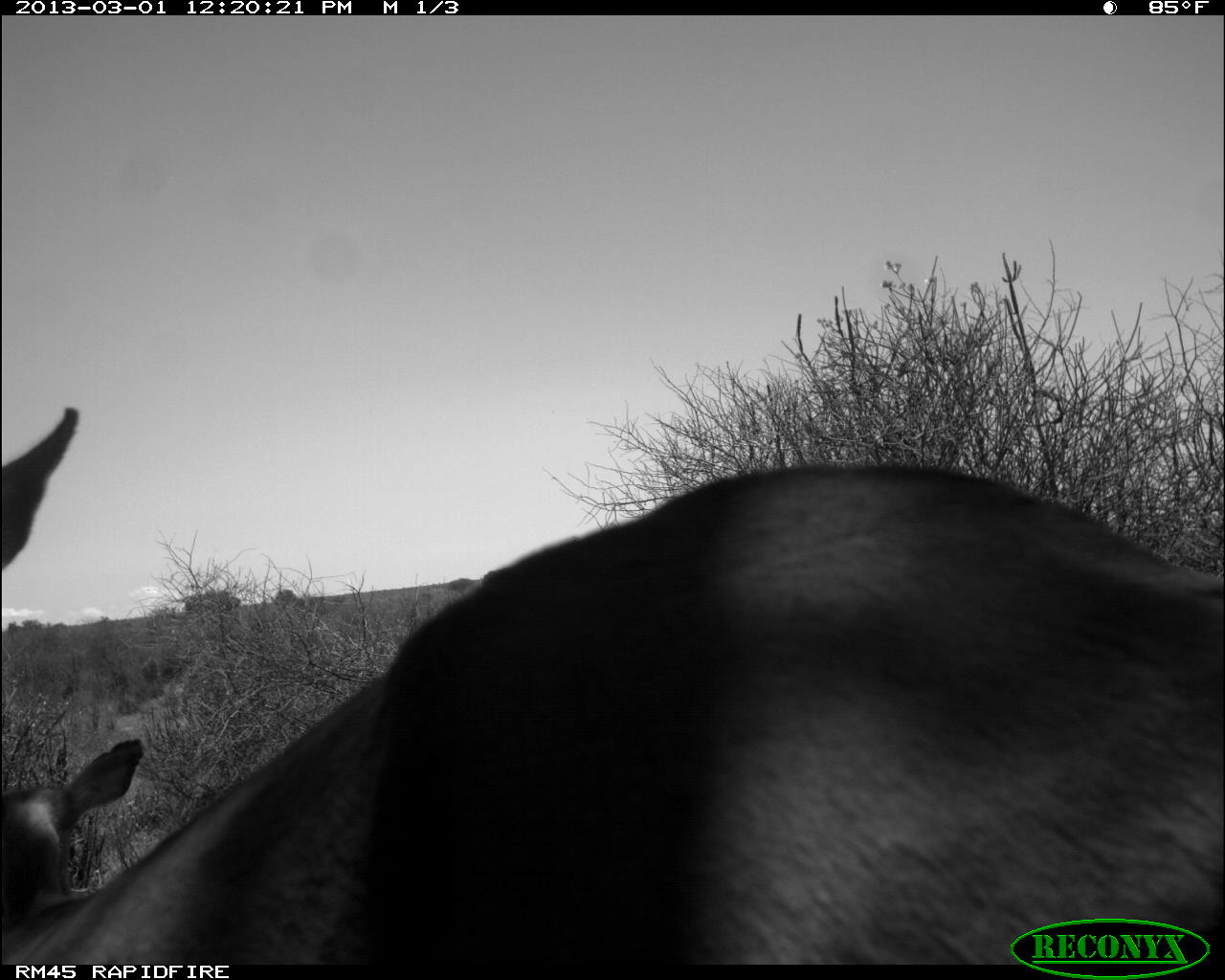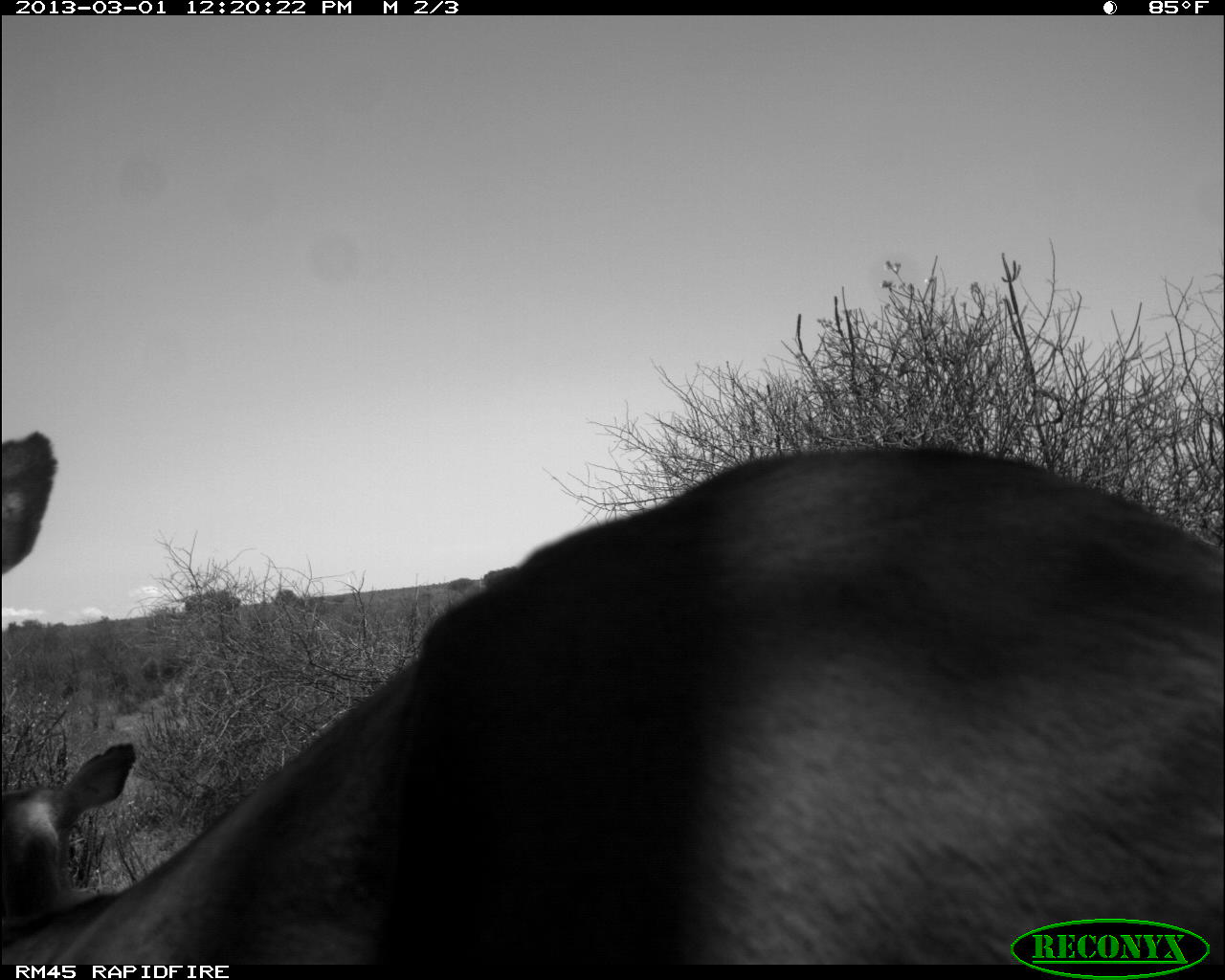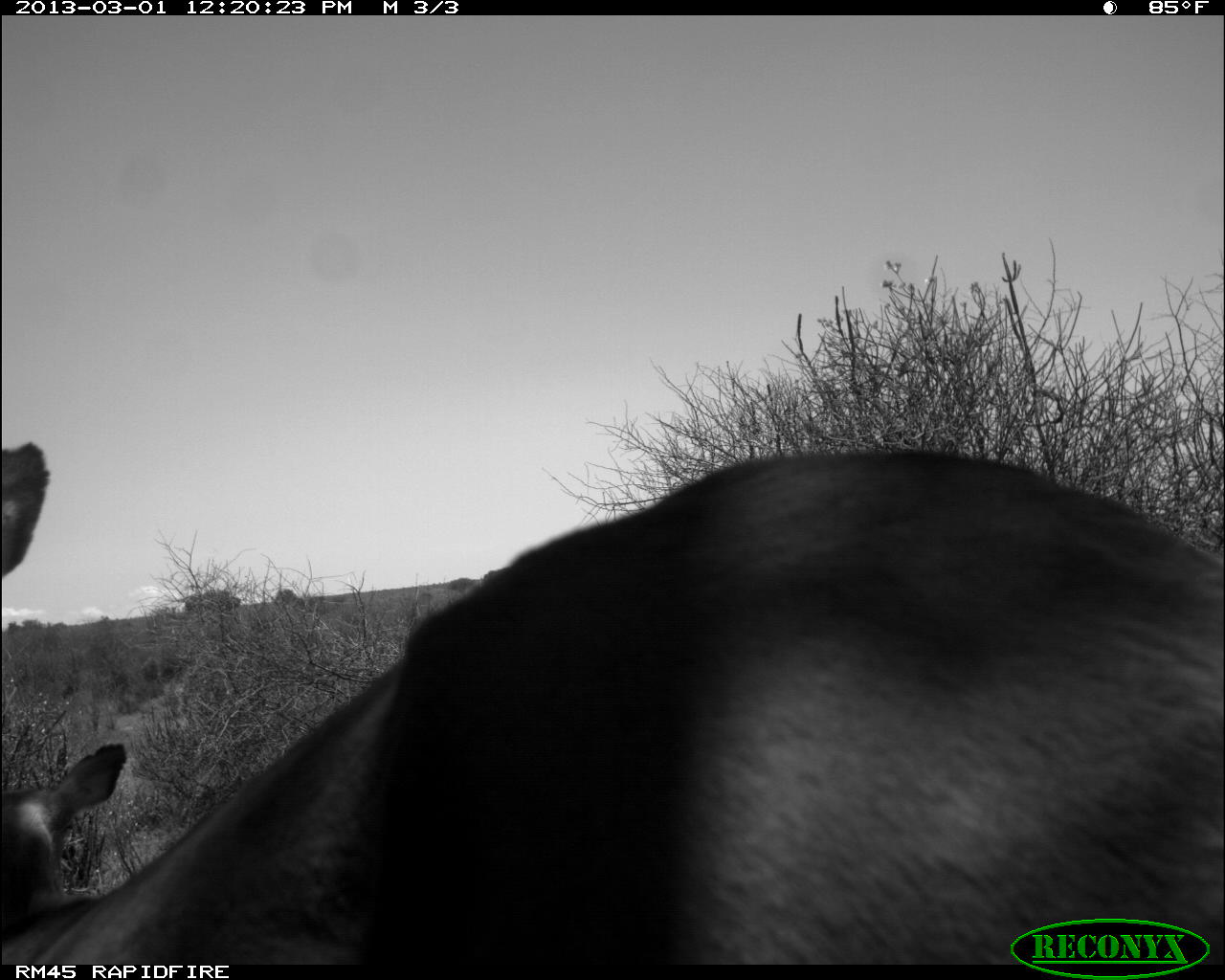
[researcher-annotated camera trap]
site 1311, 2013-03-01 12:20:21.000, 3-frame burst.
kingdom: Animalia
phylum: Chordata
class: Mammalia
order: Artiodactyla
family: Bovidae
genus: Aepyceros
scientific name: Aepyceros melampus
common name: impala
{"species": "Aepyceros melampus (impala)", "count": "2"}